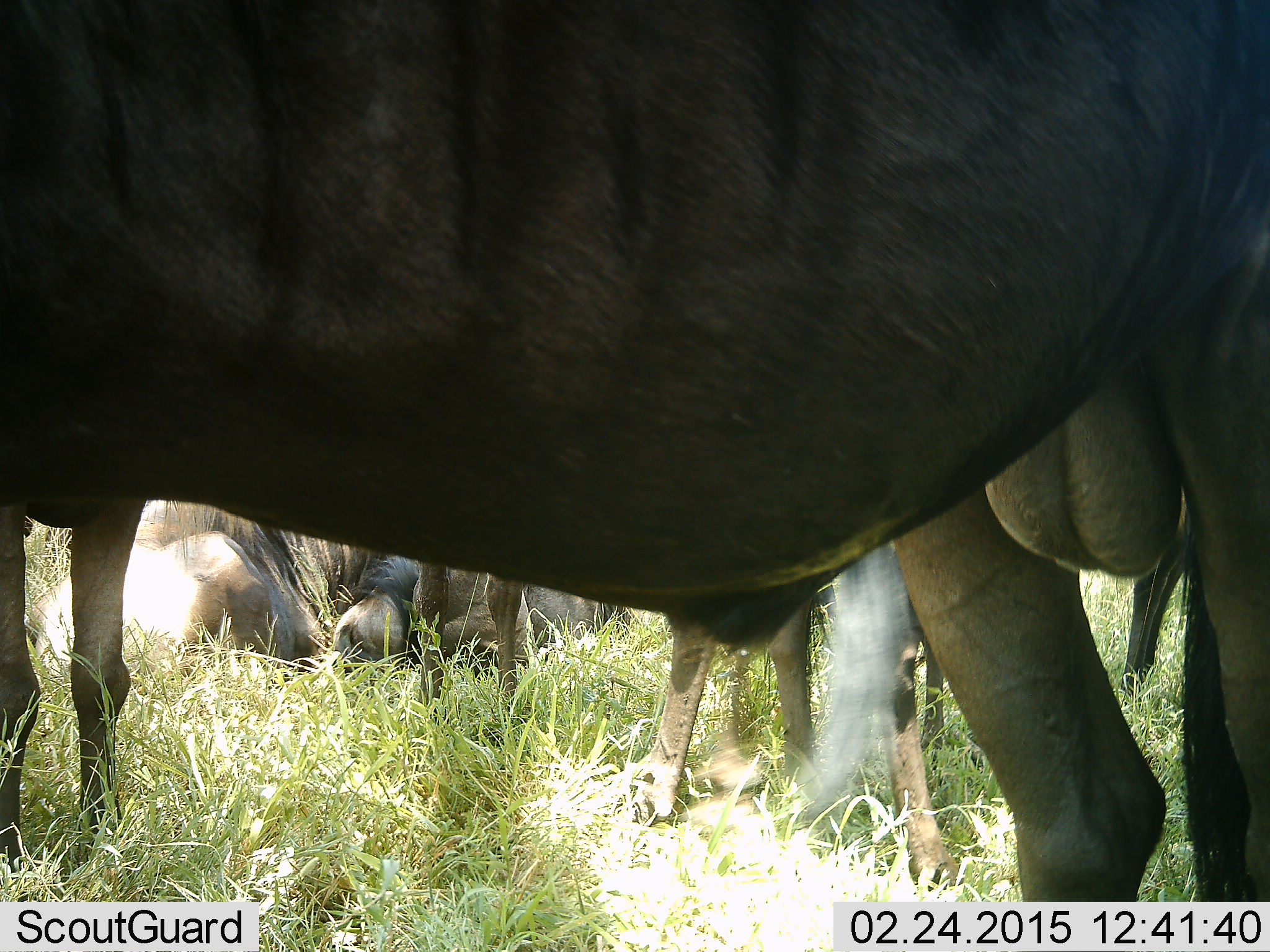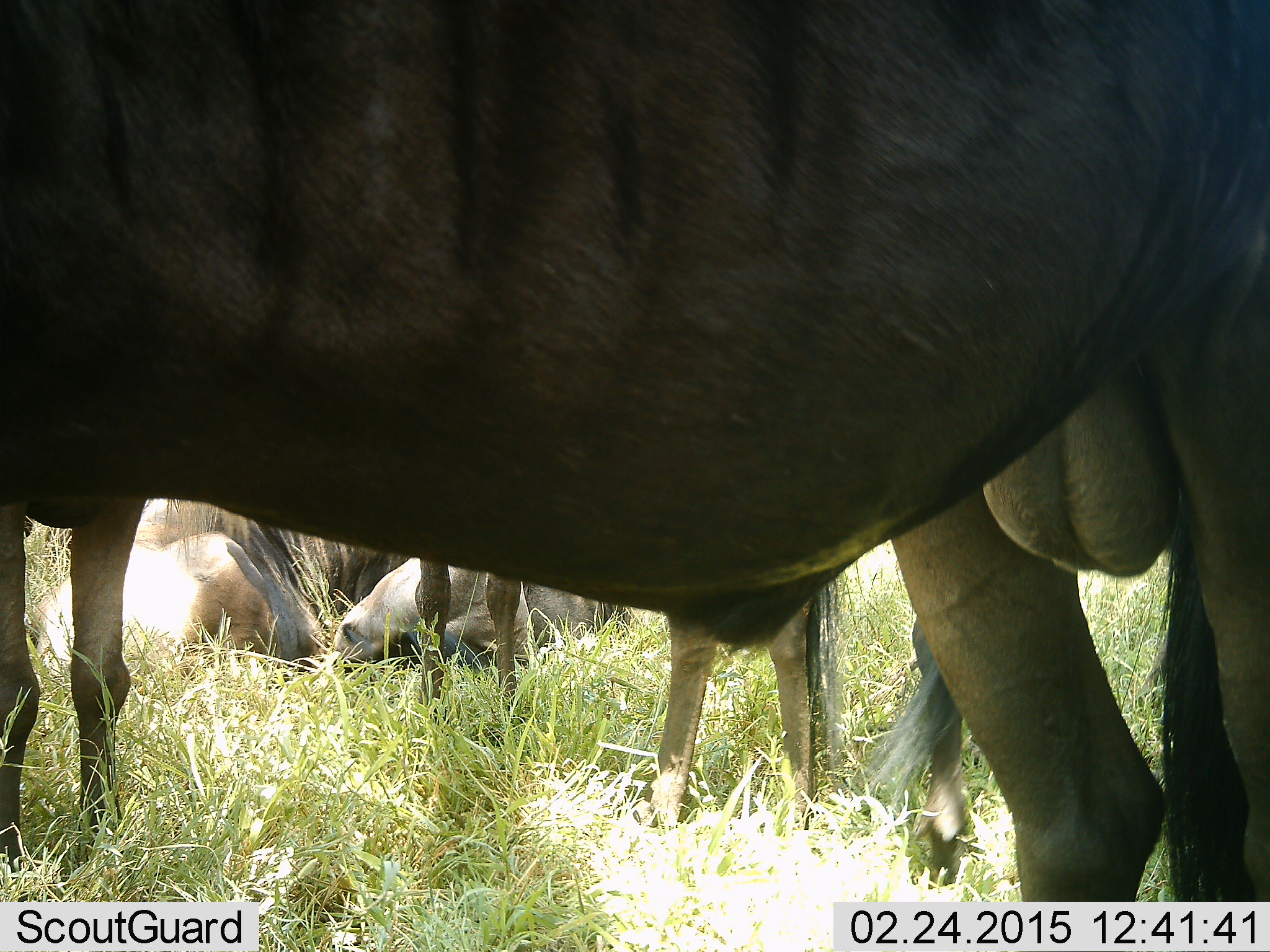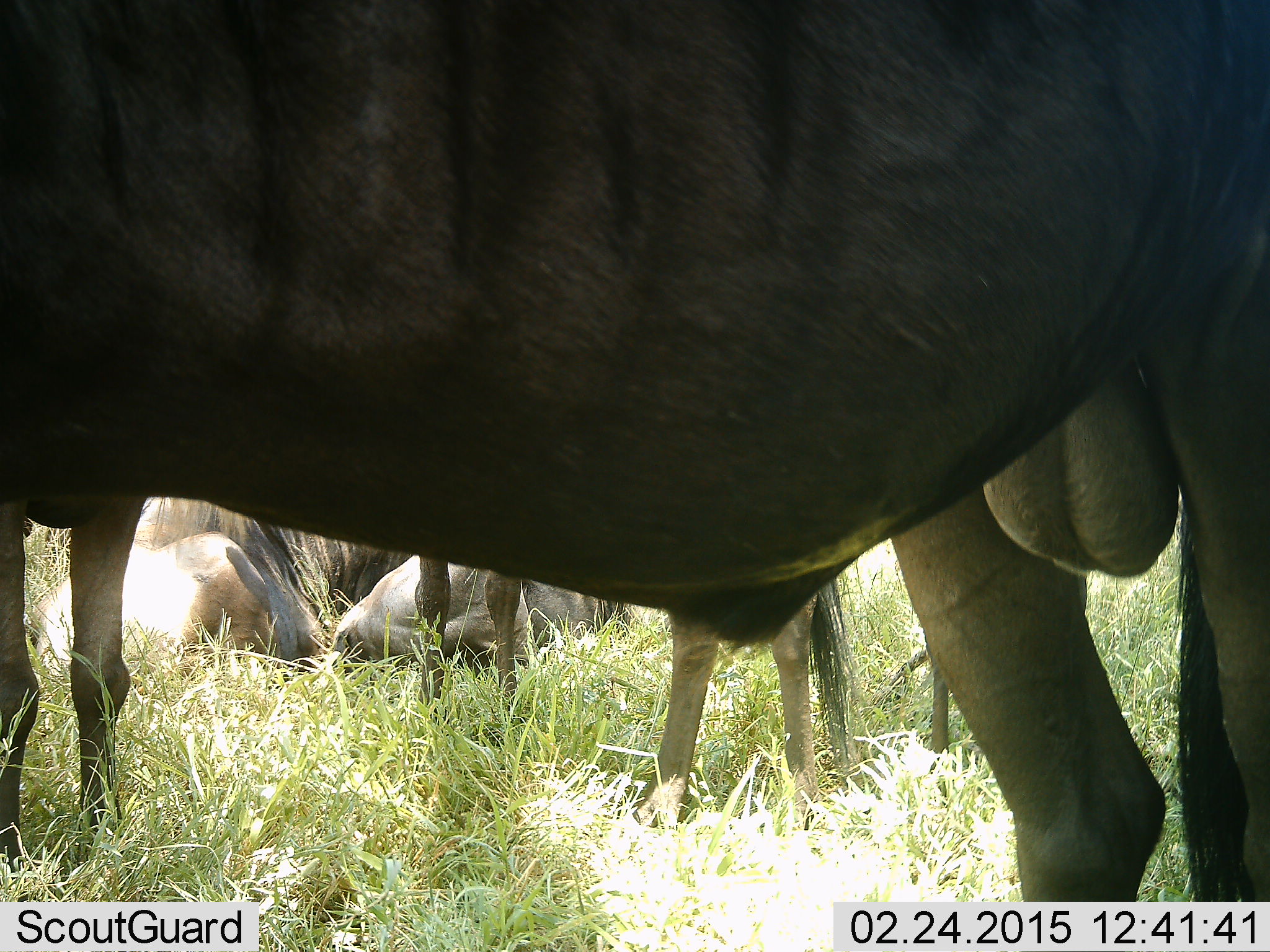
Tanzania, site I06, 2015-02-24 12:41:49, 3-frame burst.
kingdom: Animalia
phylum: Chordata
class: Mammalia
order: Artiodactyla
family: Bovidae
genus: Connochaetes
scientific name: Connochaetes taurinus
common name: blue wildebeest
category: wildebeest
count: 5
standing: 80%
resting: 90%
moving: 0%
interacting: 0%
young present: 30%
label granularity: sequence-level